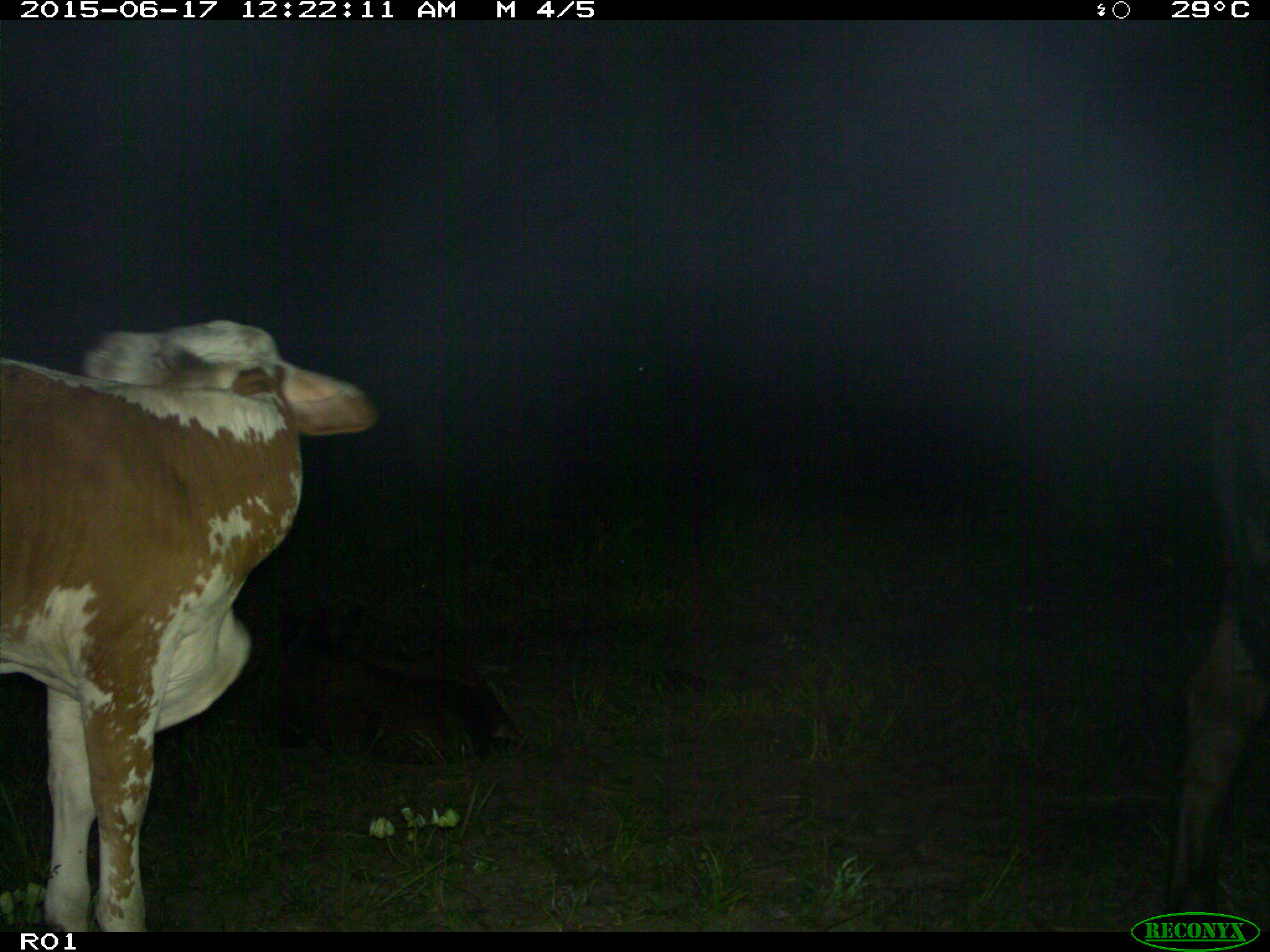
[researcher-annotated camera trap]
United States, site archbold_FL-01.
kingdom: Animalia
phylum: Chordata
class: Mammalia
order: Artiodactyla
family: Bovidae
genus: Bos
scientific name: Bos taurus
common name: domestic cow